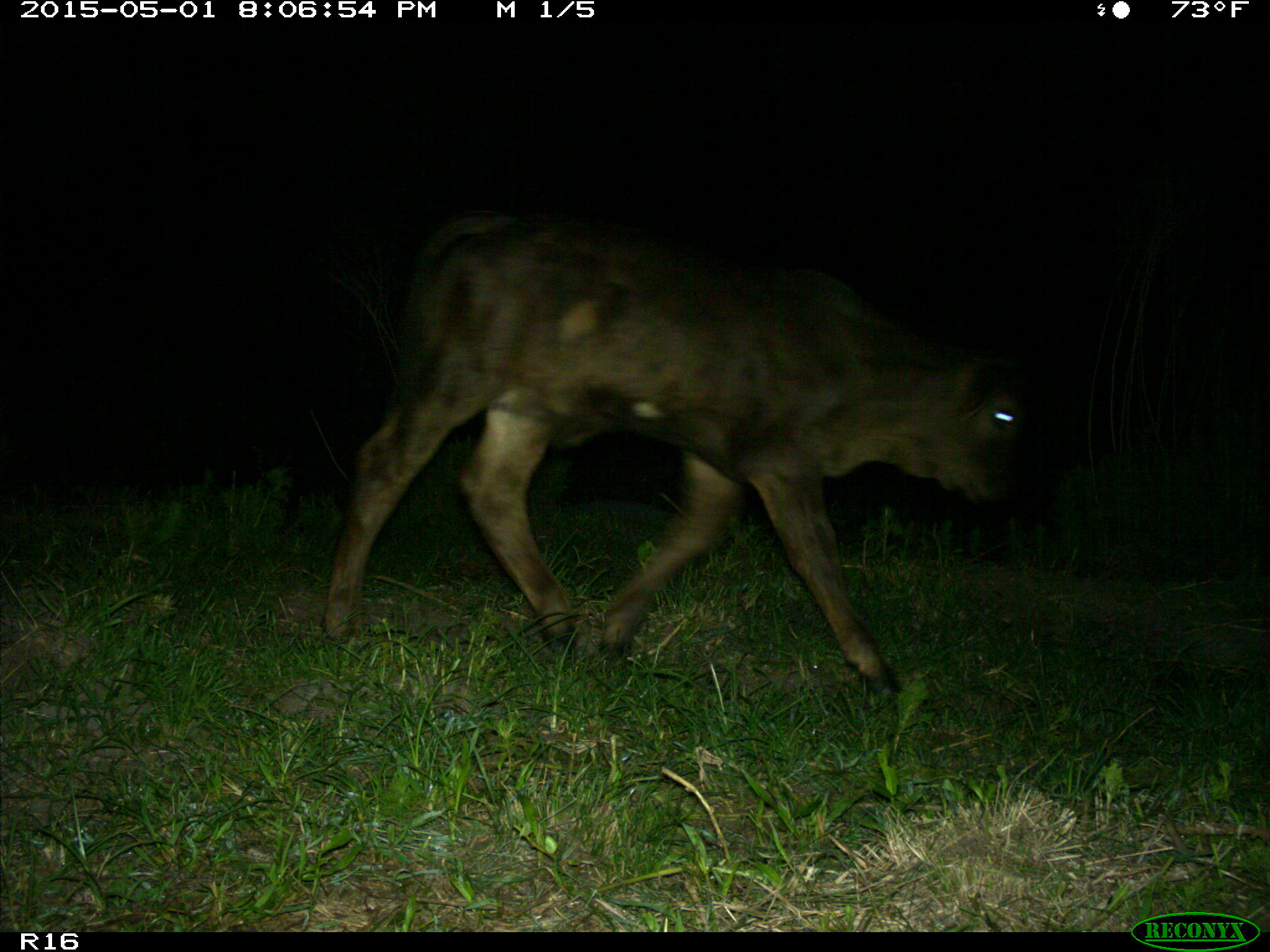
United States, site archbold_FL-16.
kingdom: Animalia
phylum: Chordata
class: Mammalia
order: Artiodactyla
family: Bovidae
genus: Bos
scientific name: Bos taurus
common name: domestic cow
Bos taurus (domestic cow).